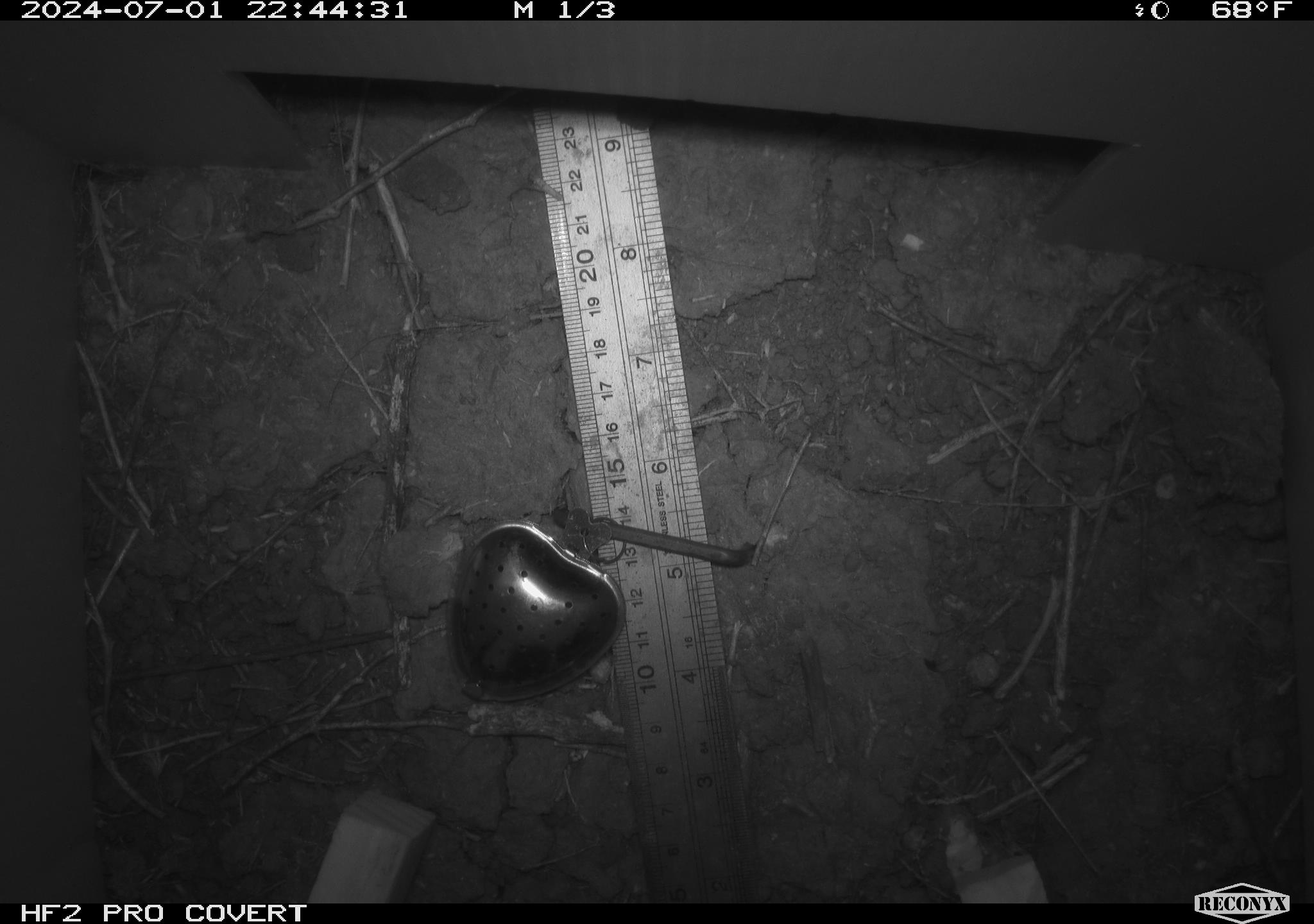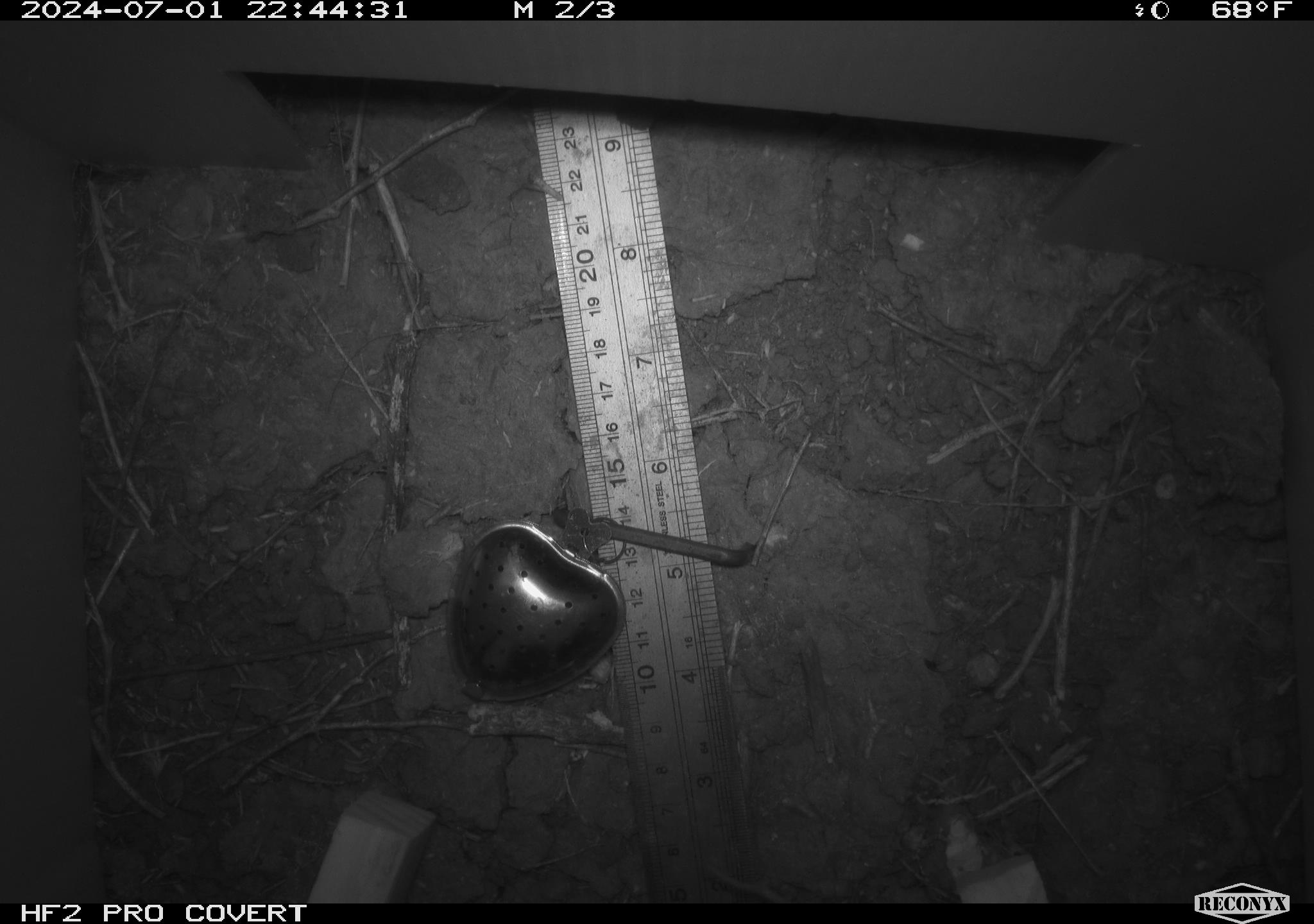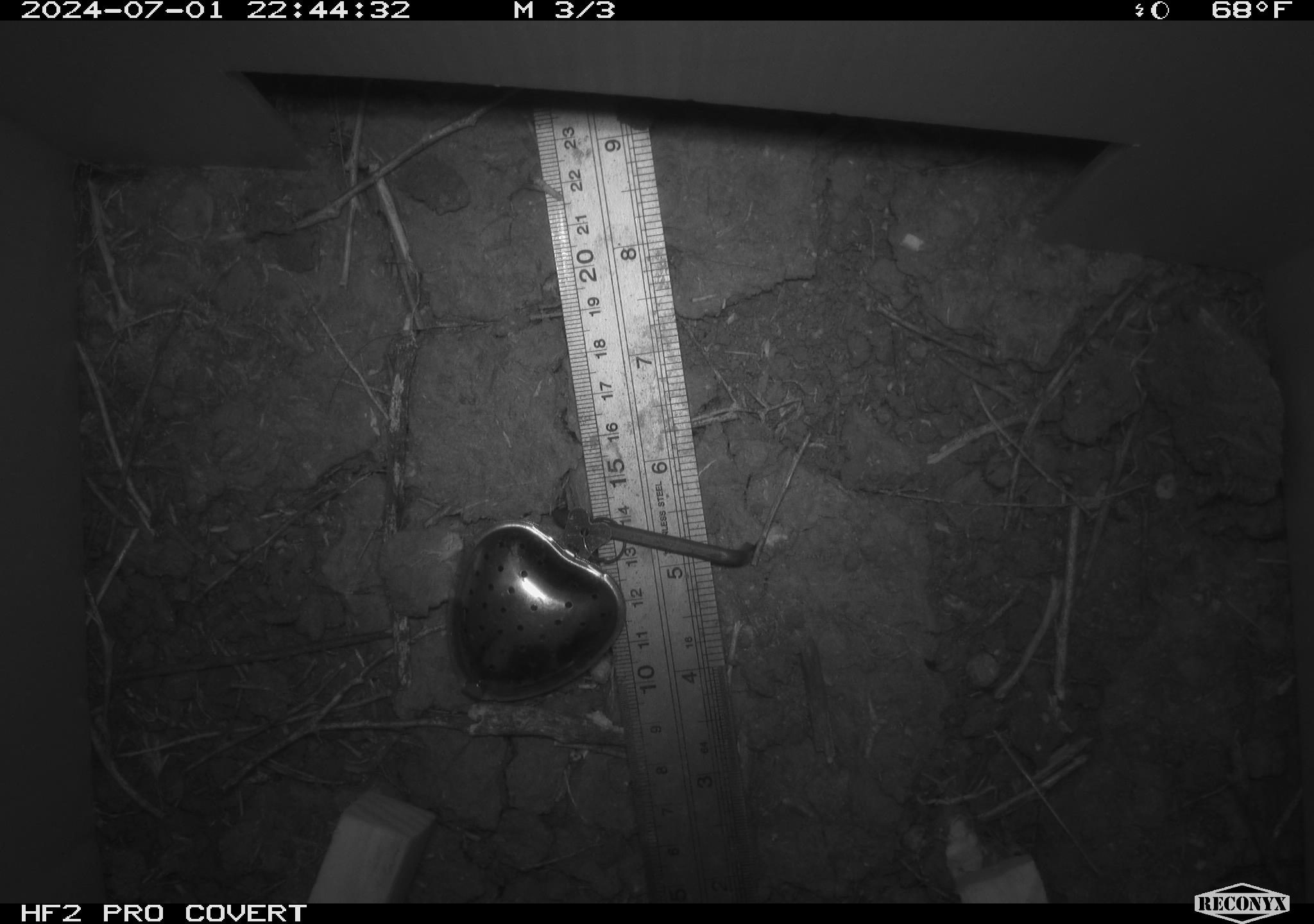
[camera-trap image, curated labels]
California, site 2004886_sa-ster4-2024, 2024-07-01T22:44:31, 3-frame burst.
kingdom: Animalia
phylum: Chordata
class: Mammalia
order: Rodentia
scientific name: Rodentia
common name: mouse species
Mouse species (Rodentia).